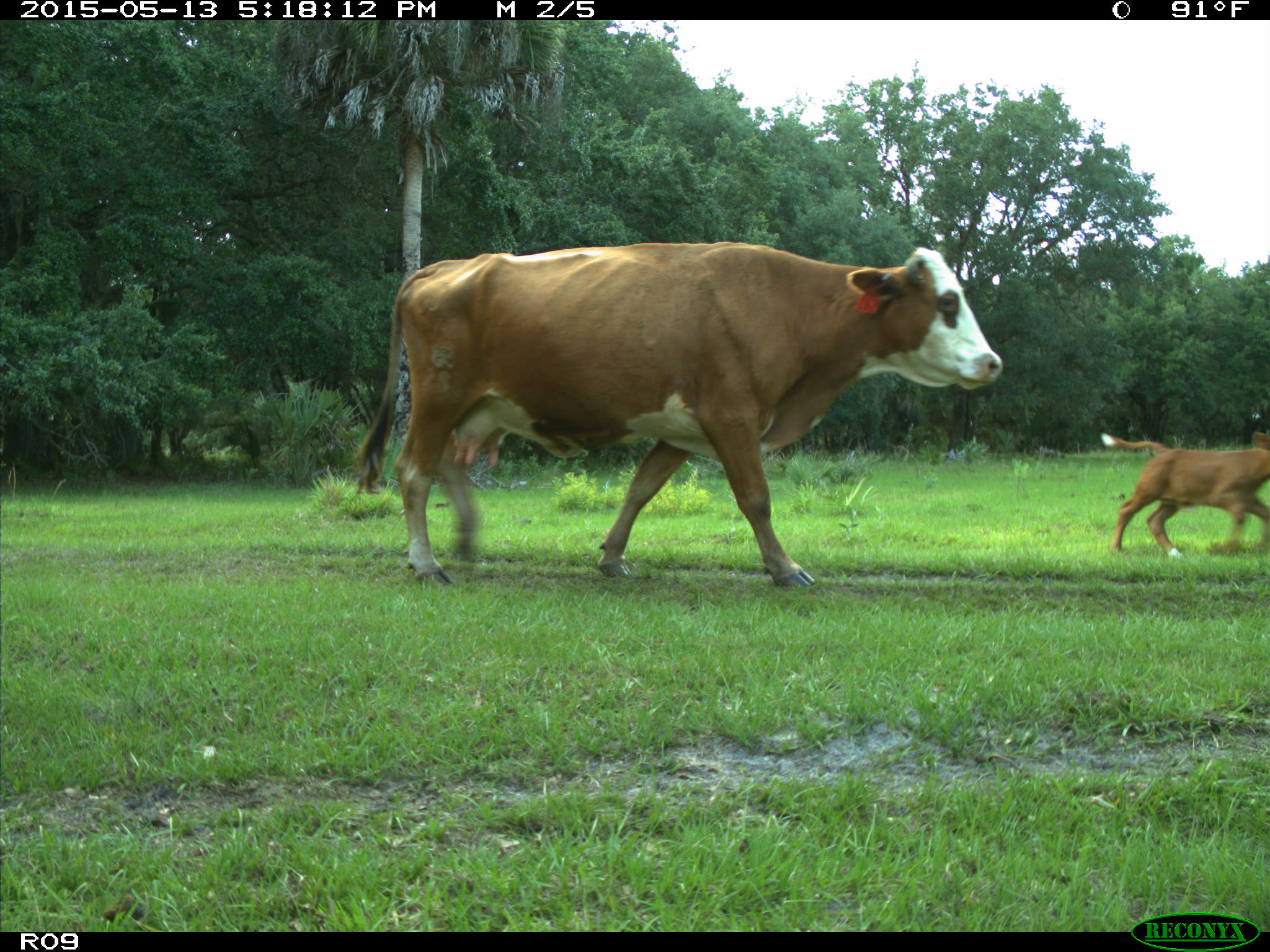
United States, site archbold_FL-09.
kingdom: Animalia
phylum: Chordata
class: Mammalia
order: Artiodactyla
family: Bovidae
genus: Bos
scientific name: Bos taurus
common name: domestic cow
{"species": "Bos taurus (domestic cow)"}